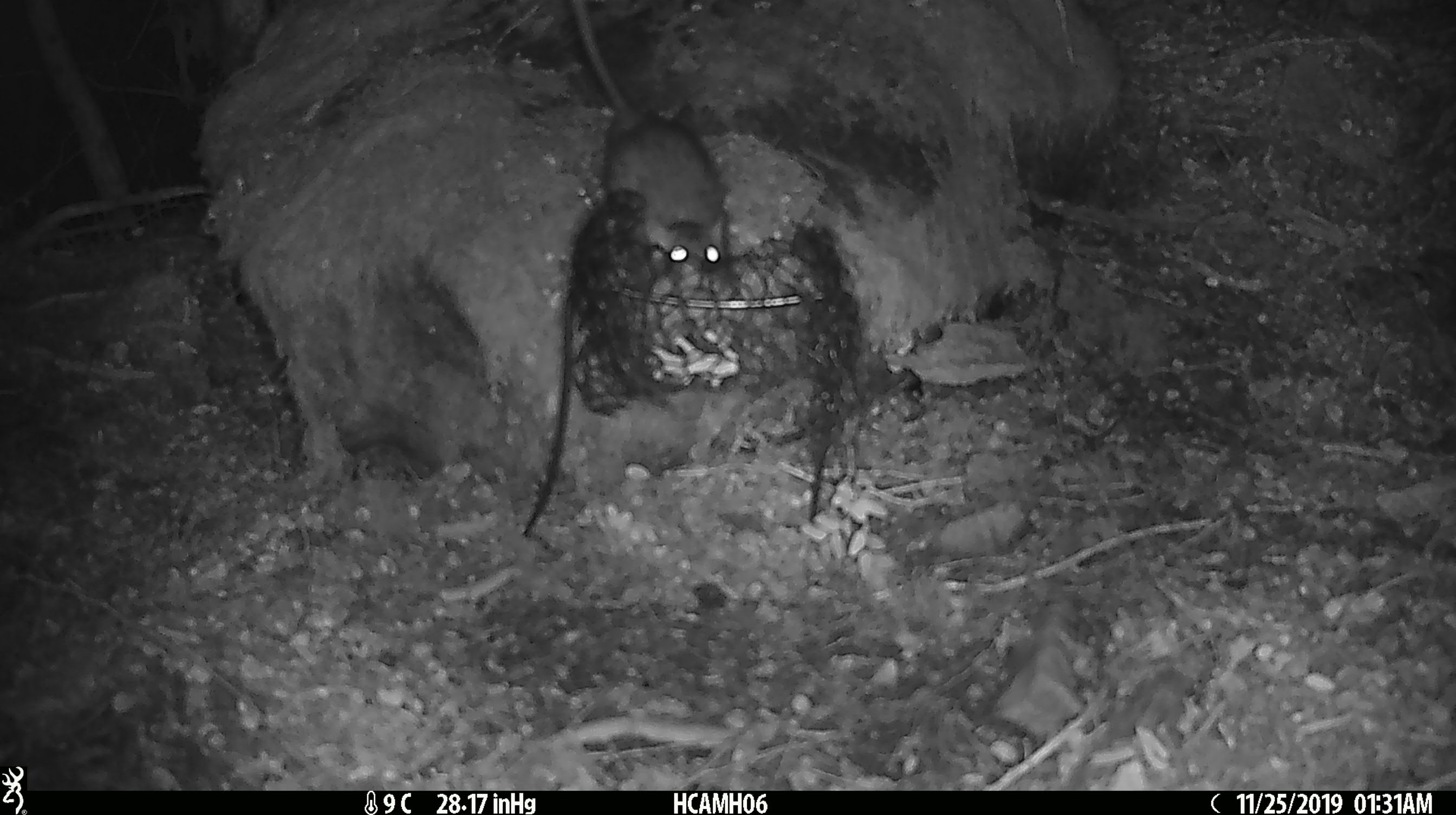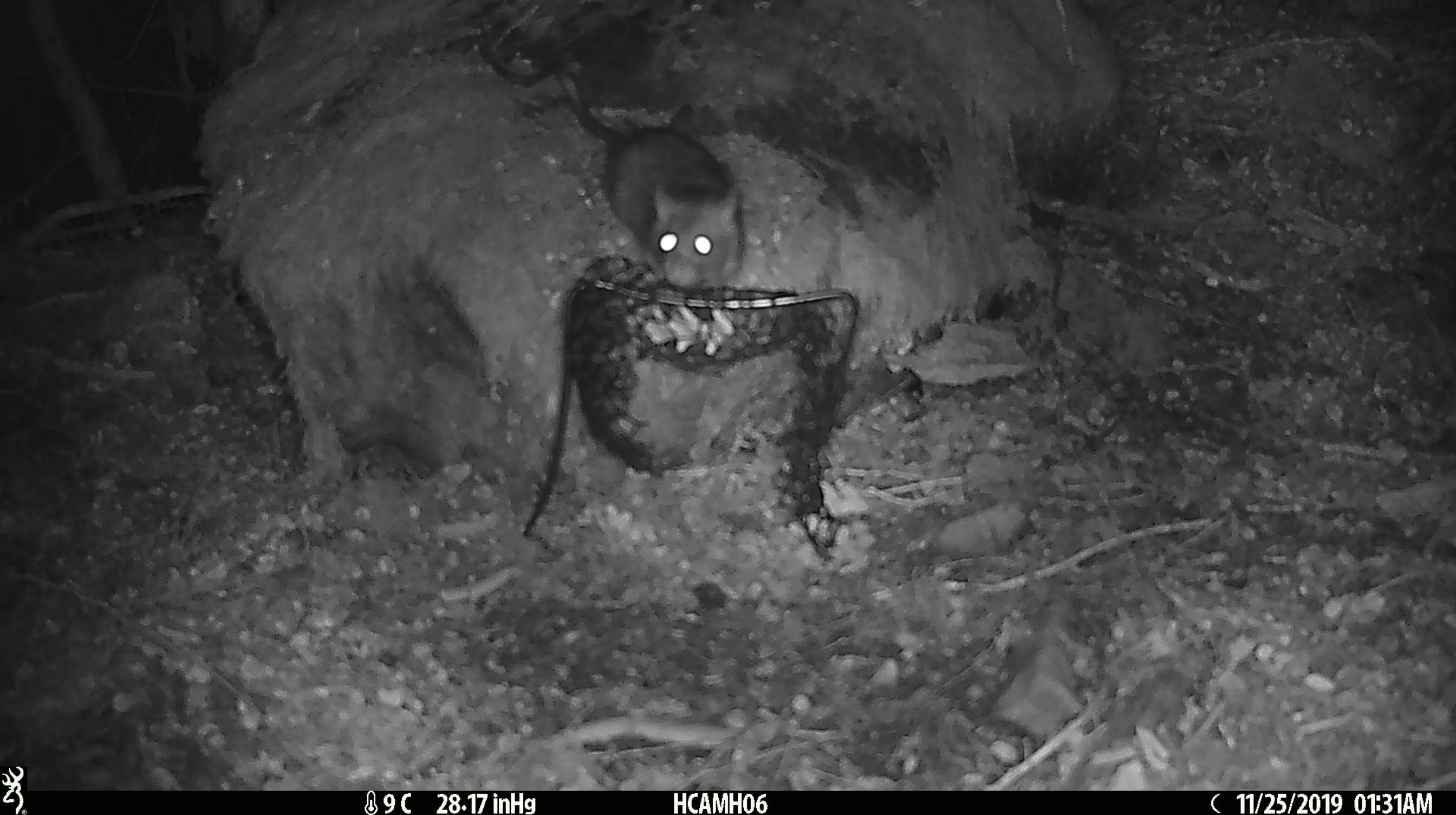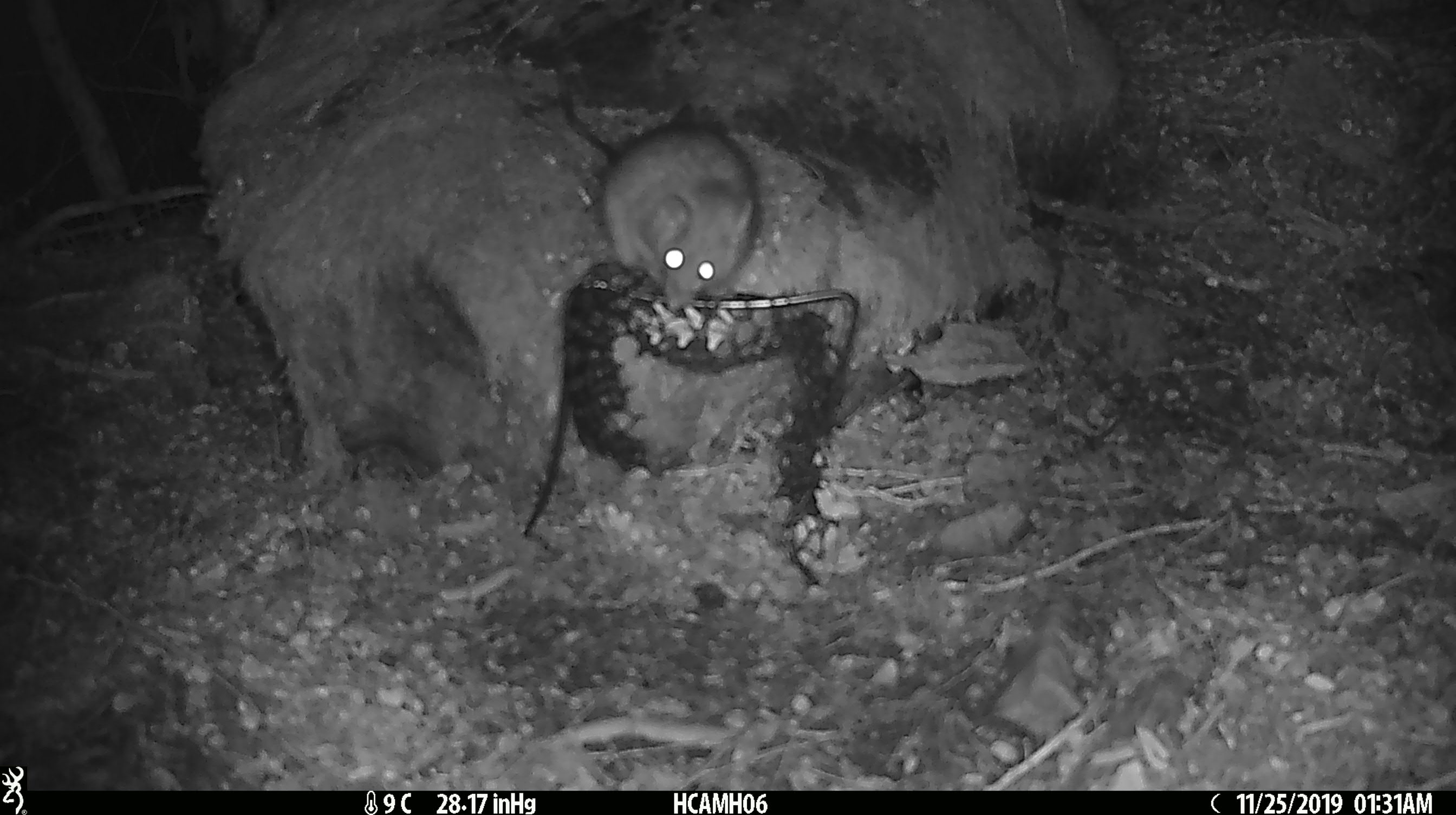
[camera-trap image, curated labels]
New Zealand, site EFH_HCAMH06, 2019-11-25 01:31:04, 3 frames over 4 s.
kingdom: Animalia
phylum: Chordata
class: Mammalia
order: Rodentia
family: Muridae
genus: Rattus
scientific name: Rattus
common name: rat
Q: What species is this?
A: Rat (Rattus).